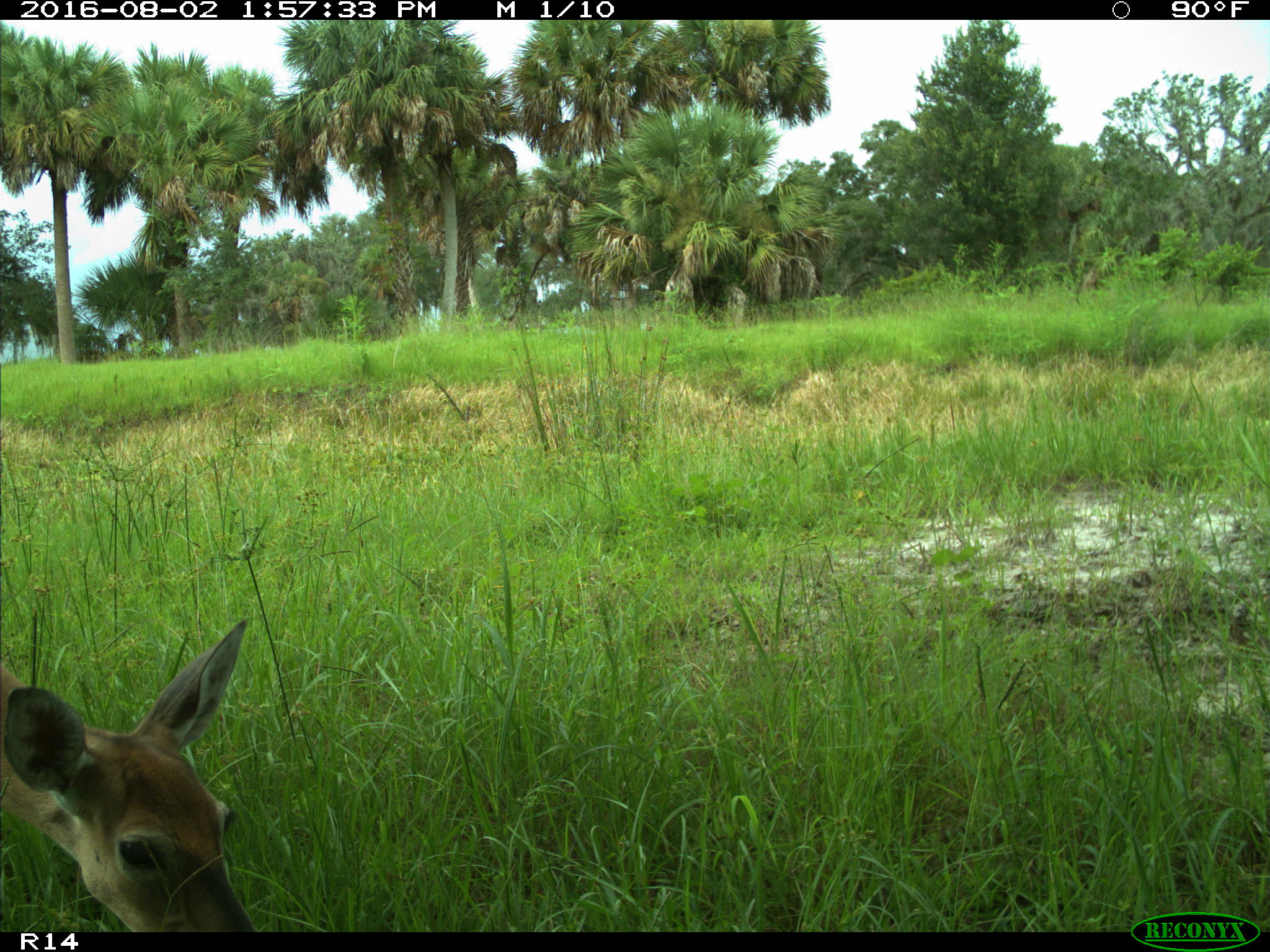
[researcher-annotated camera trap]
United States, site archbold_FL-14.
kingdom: Animalia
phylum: Chordata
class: Mammalia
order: Artiodactyla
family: Cervidae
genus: Odocoileus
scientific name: Odocoileus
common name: deer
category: unidentified deer